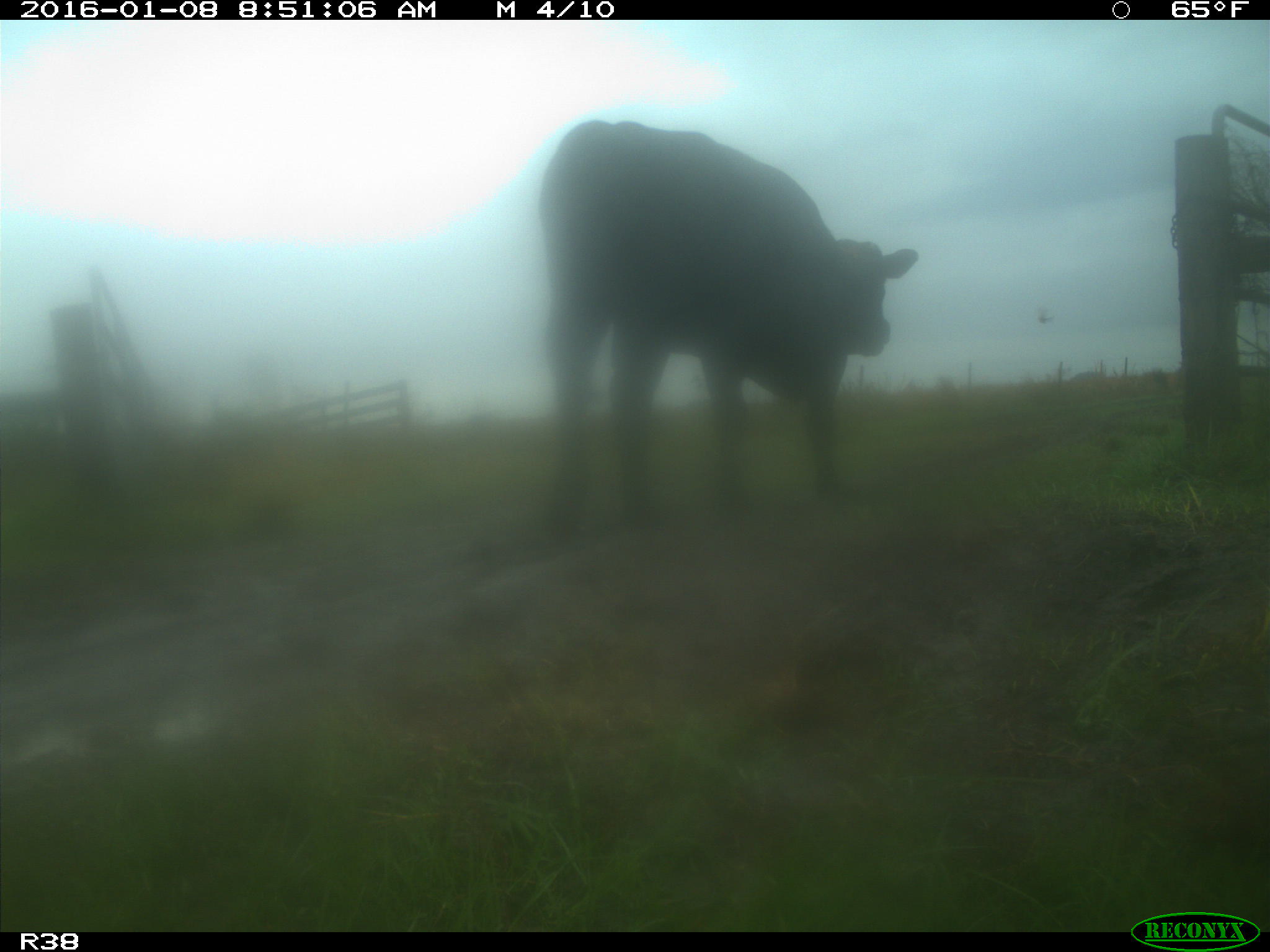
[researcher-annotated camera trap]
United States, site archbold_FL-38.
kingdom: Animalia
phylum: Chordata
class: Mammalia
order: Artiodactyla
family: Bovidae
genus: Bos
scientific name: Bos taurus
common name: domestic cow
Bos taurus (domestic cow).